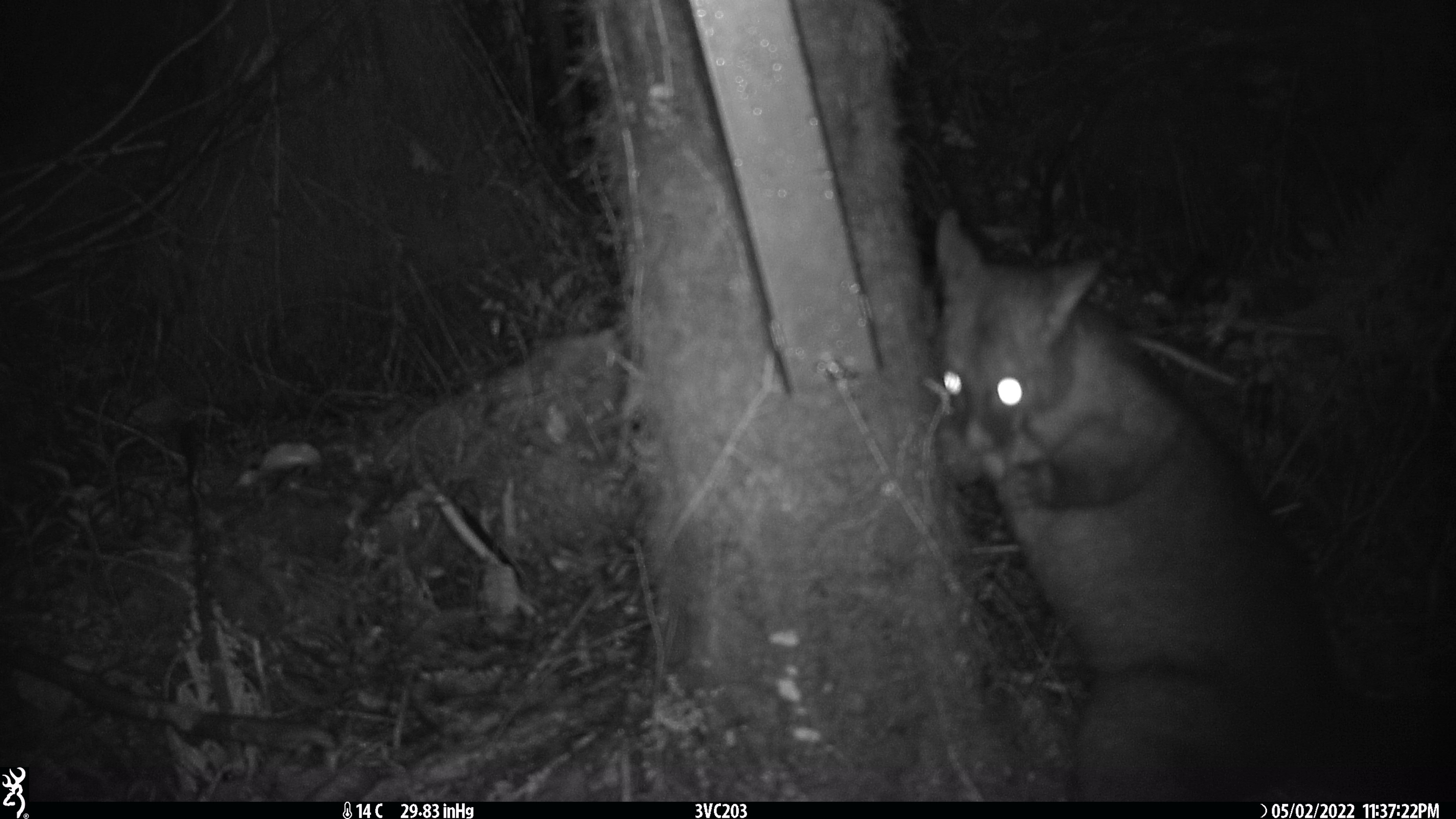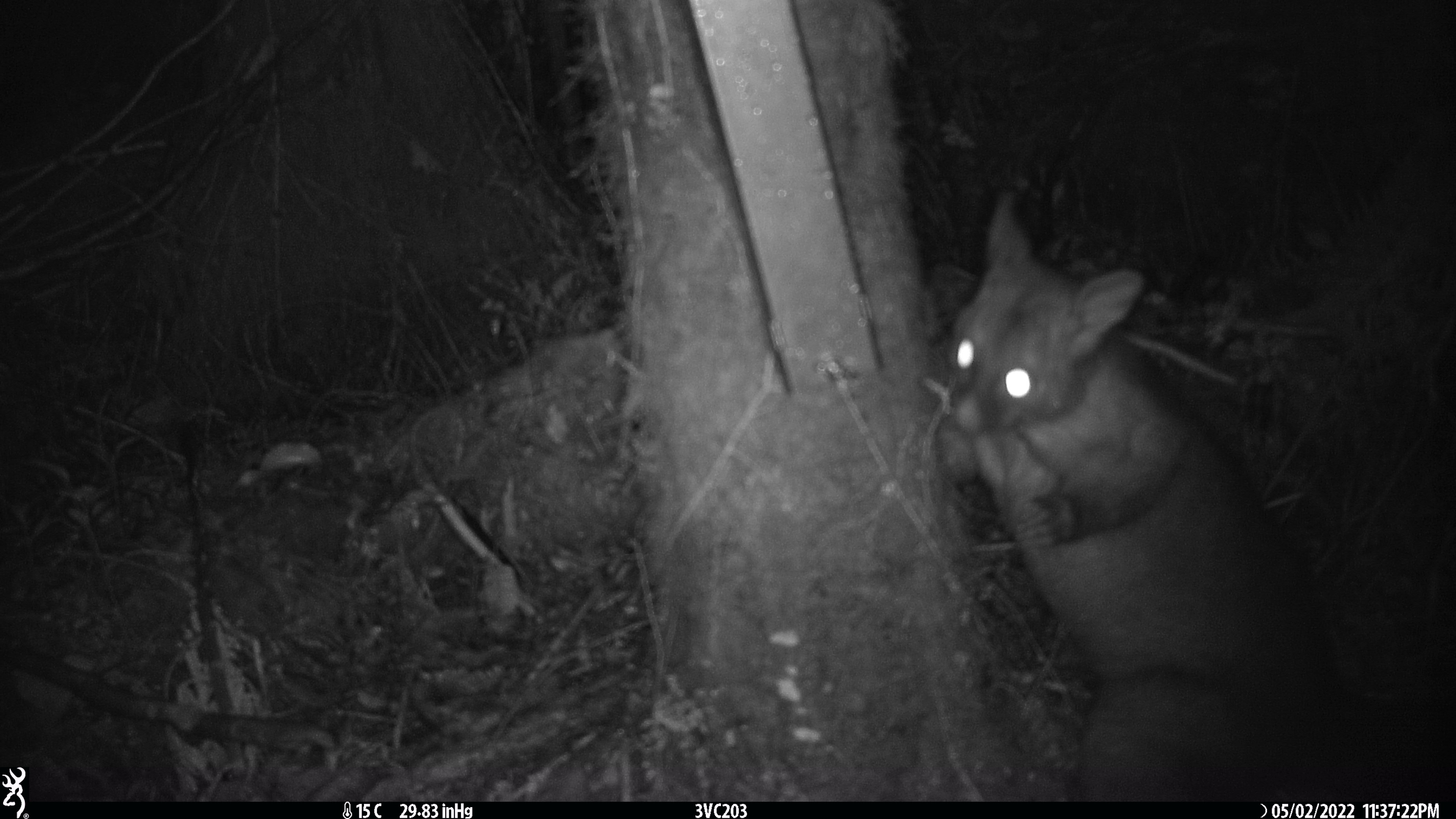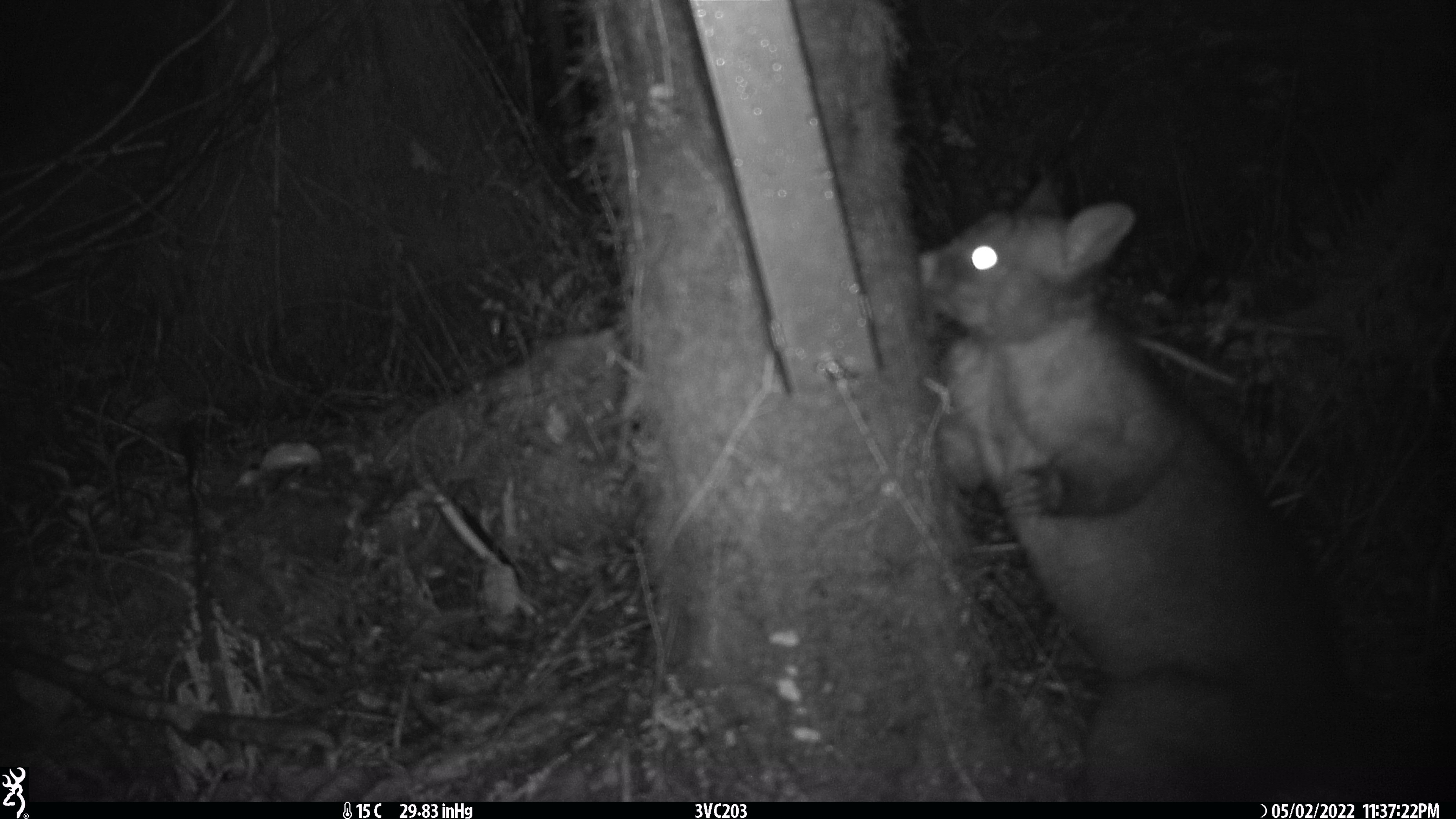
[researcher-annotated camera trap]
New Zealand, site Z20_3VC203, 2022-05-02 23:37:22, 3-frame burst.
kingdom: Animalia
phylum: Chordata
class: Mammalia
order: Diprotodontia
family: Phalangeridae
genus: Trichosurus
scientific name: Trichosurus vulpecula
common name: common brushtail possum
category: possum